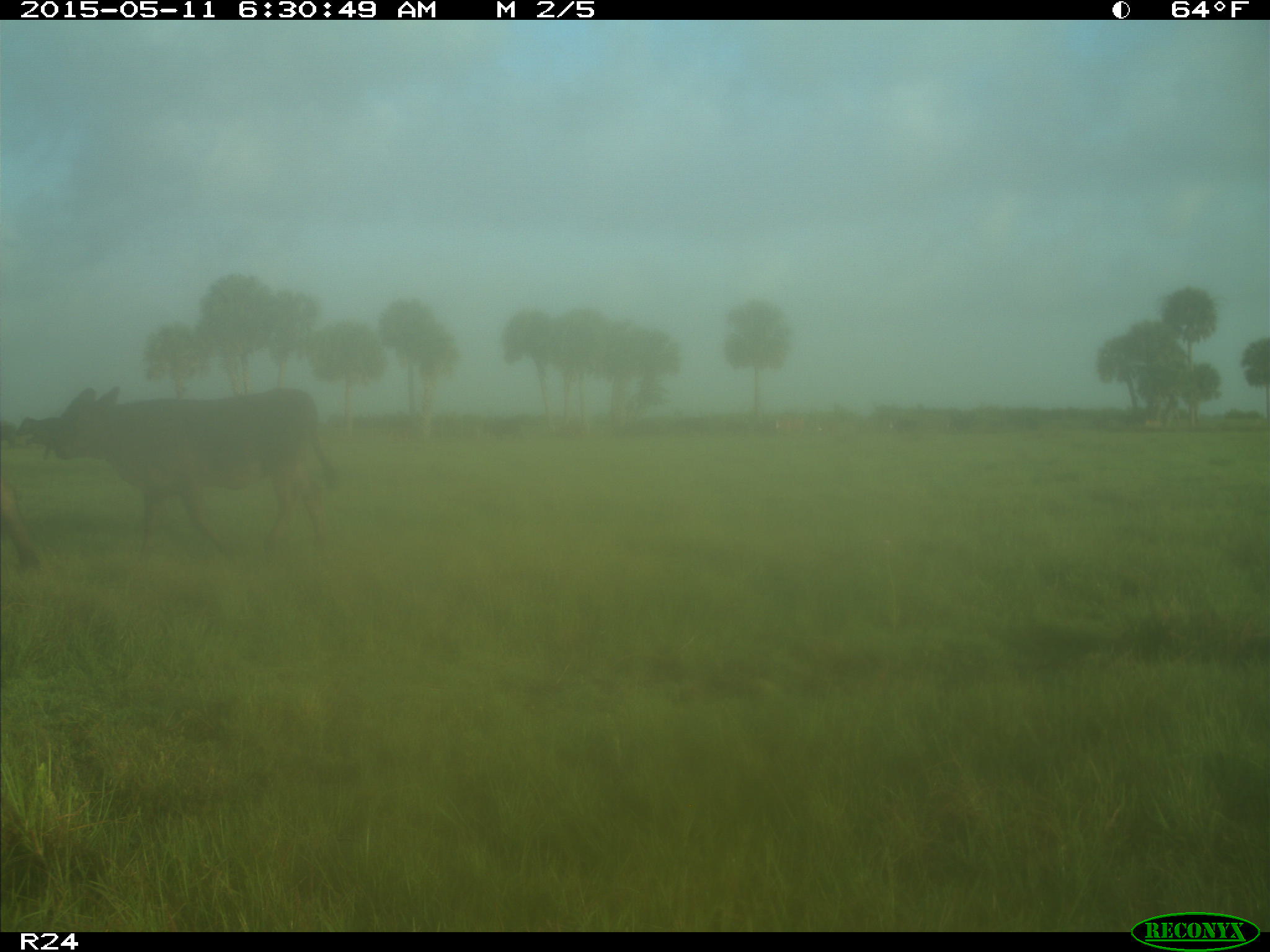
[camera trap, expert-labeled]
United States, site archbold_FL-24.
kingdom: Animalia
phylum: Chordata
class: Mammalia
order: Artiodactyla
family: Bovidae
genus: Bos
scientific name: Bos taurus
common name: domestic cow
Bos taurus (domestic cow).